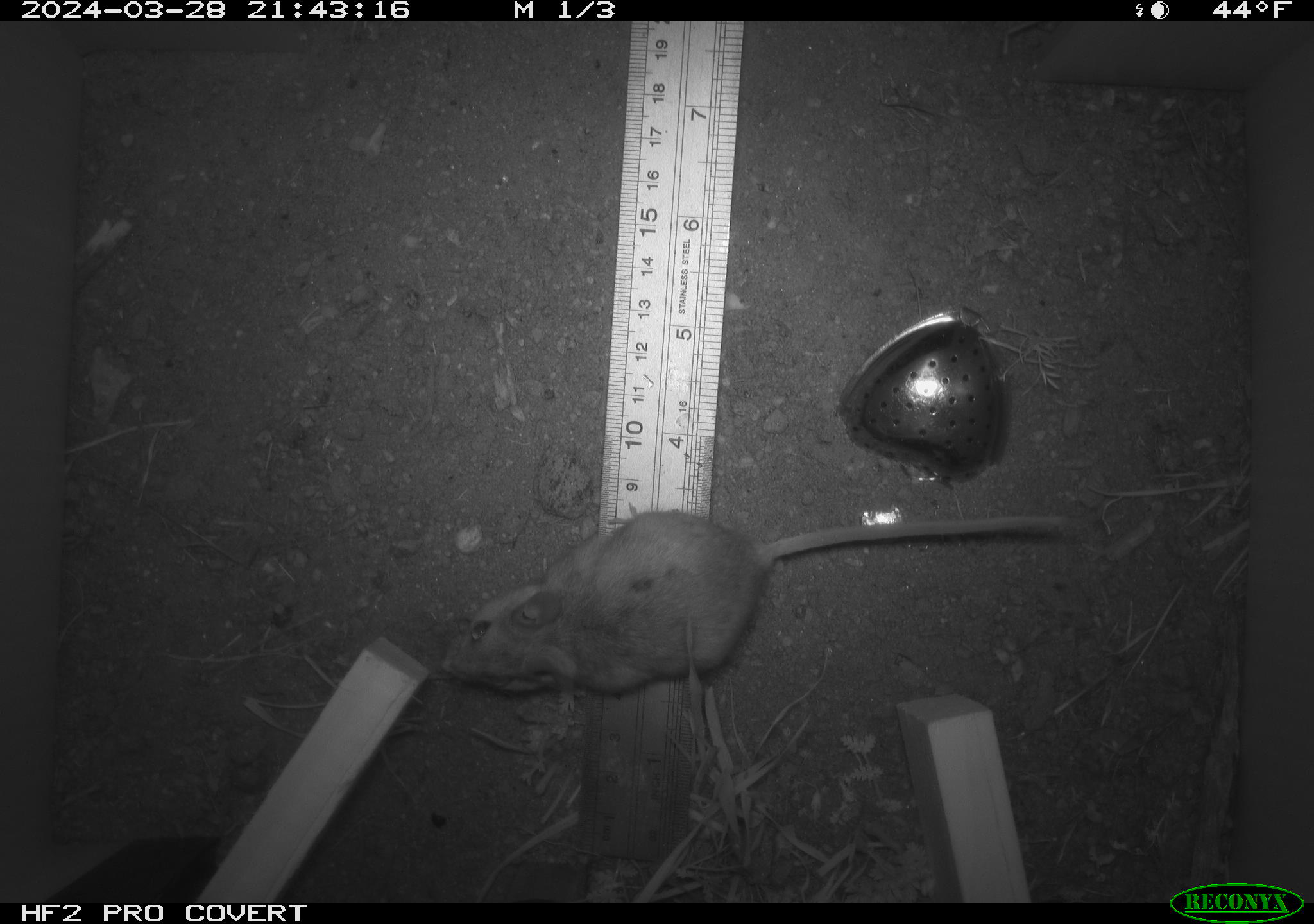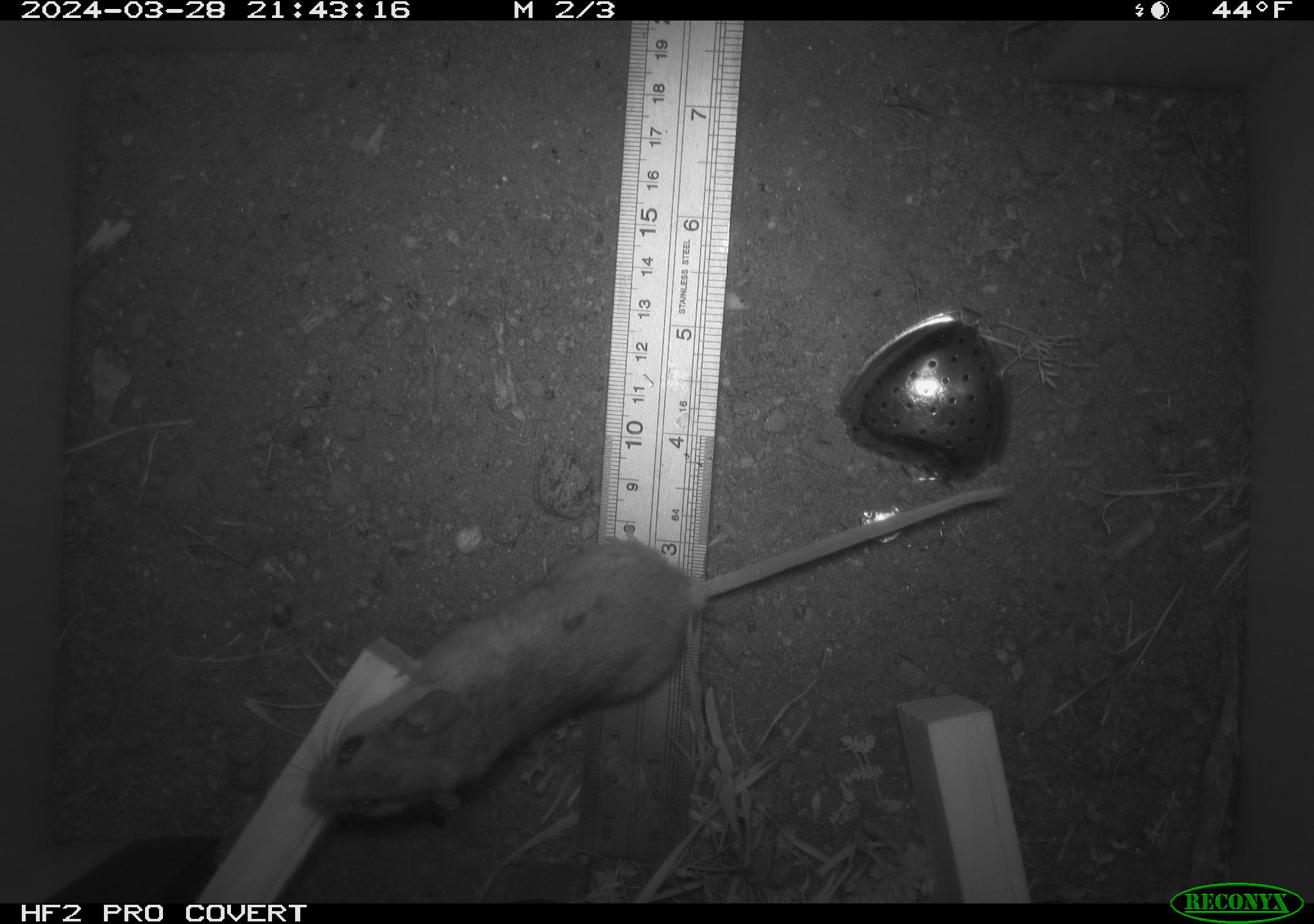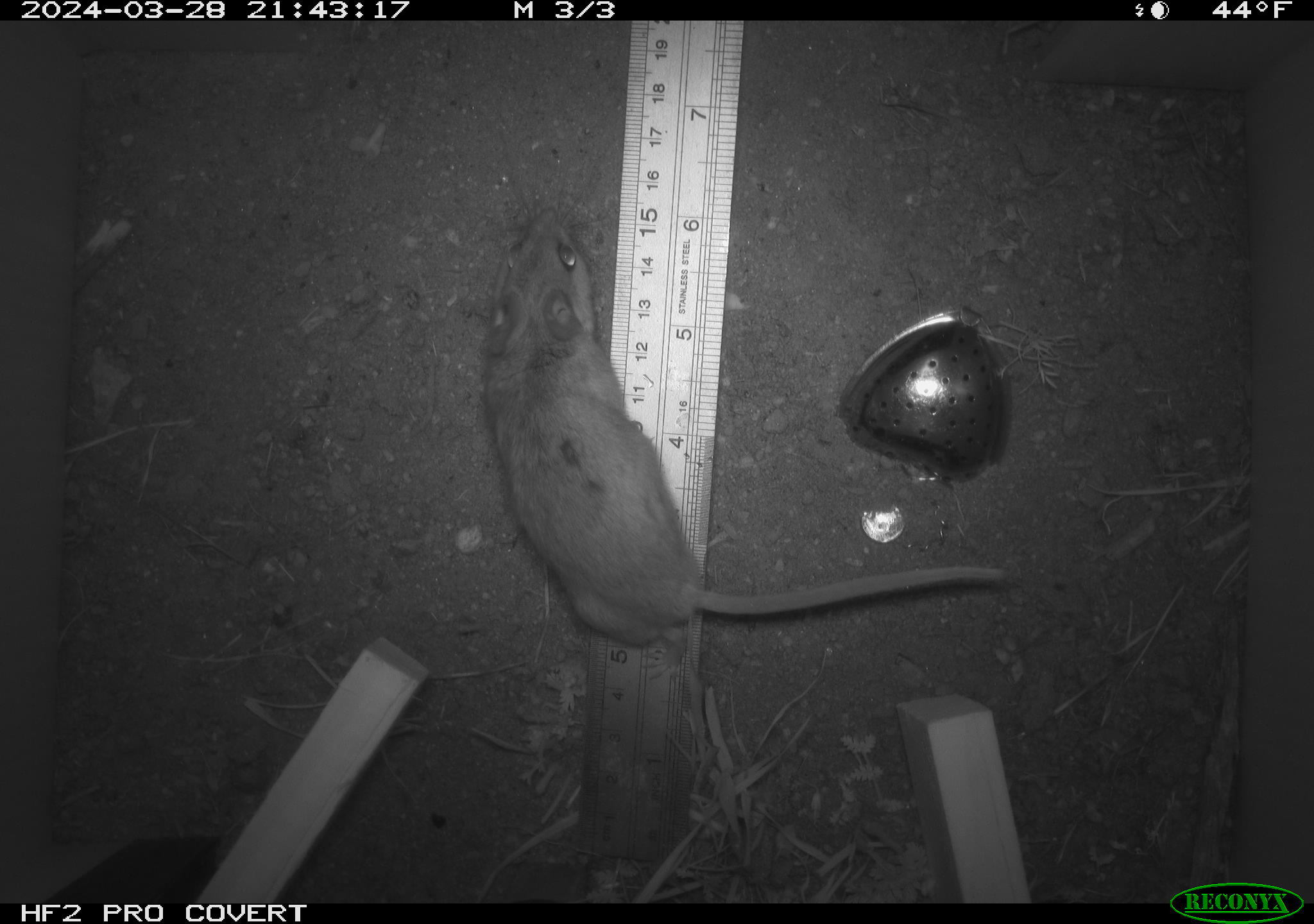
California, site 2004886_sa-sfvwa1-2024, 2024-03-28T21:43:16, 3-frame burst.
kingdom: Animalia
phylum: Chordata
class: Mammalia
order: Rodentia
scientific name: Rodentia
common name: mouse species